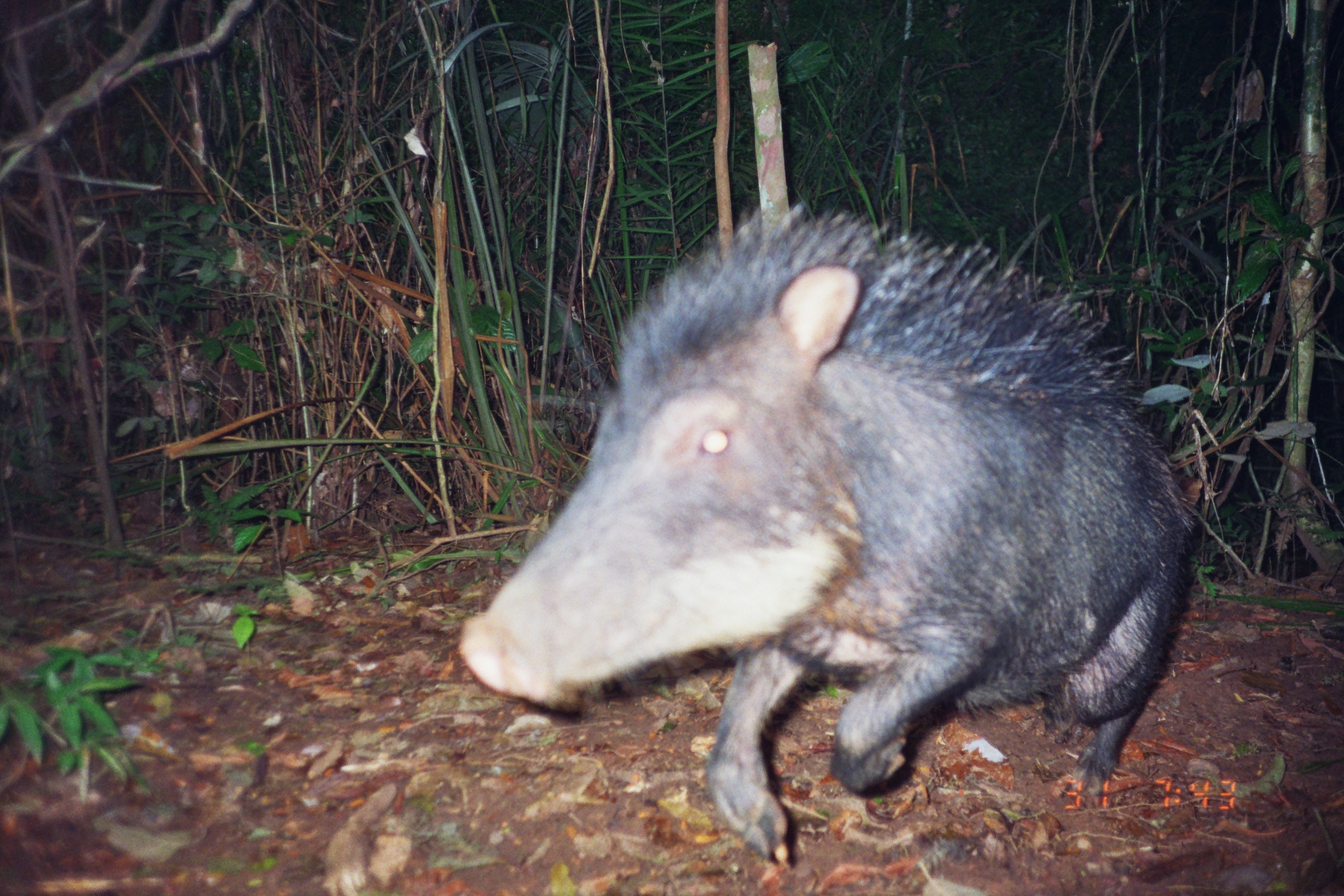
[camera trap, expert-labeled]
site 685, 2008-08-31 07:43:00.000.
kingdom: Animalia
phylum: Chordata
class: Mammalia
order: Artiodactyla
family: Tayassuidae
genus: Tayassu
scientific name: Tayassu pecari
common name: white-lipped peccary